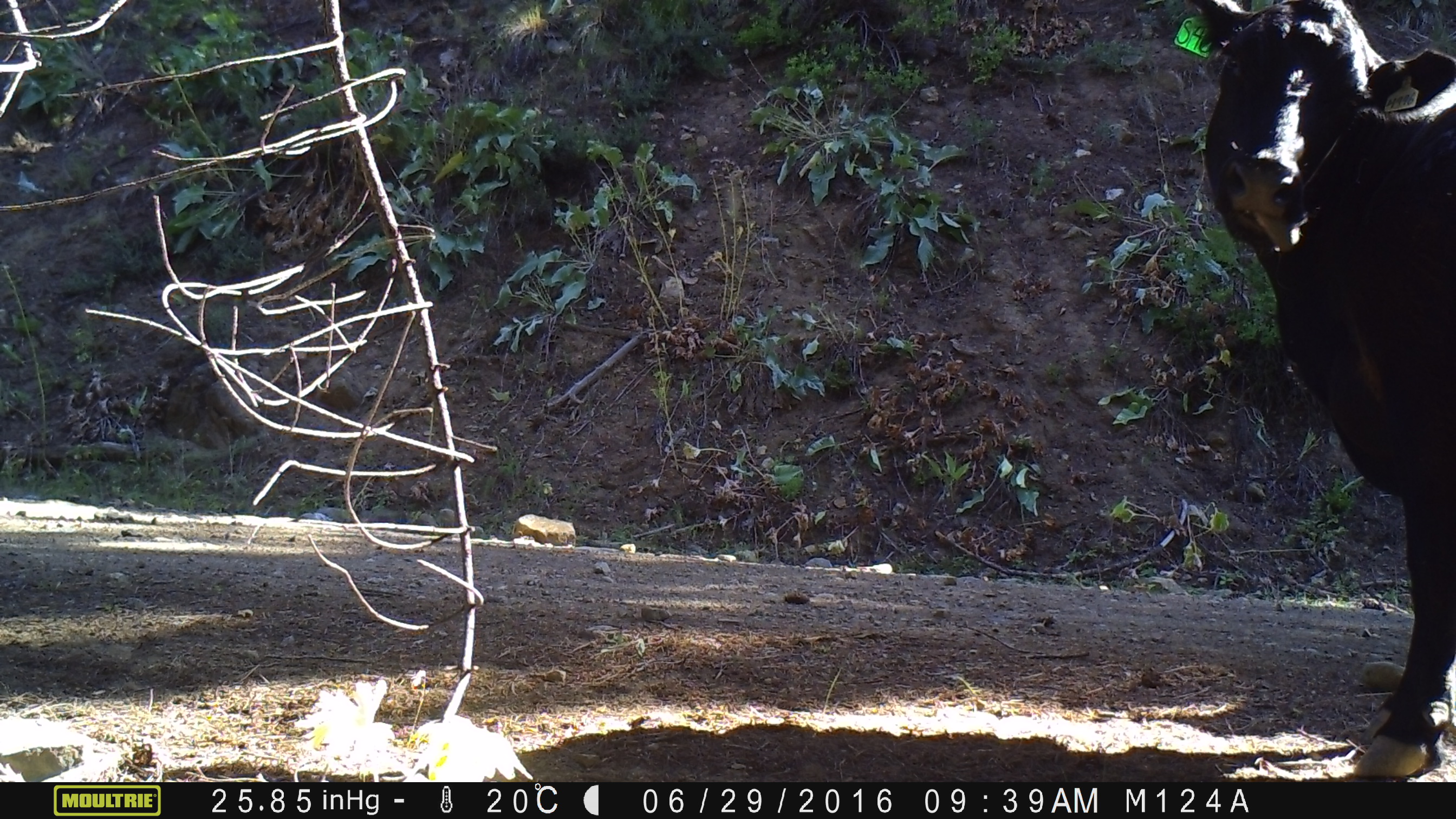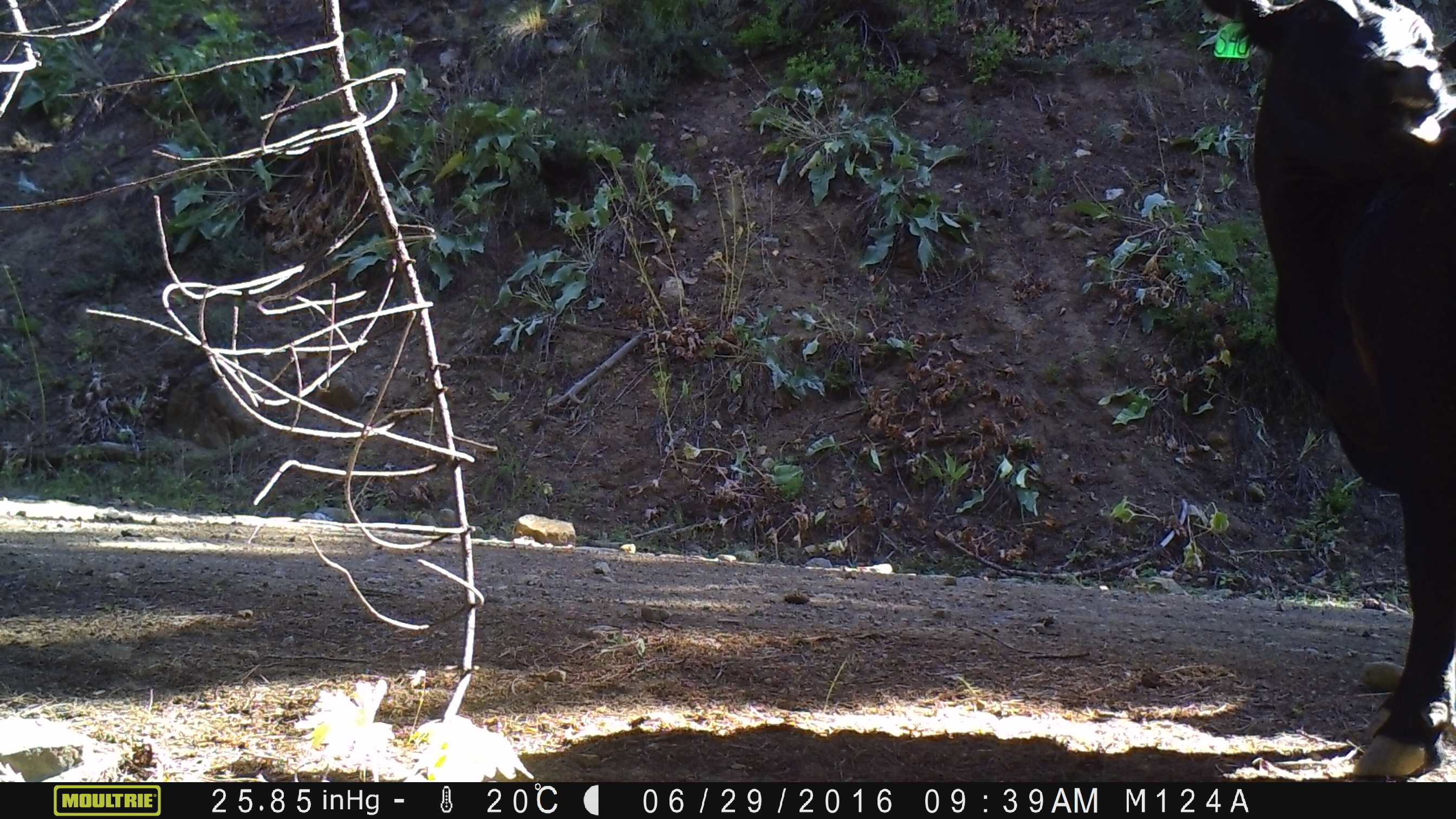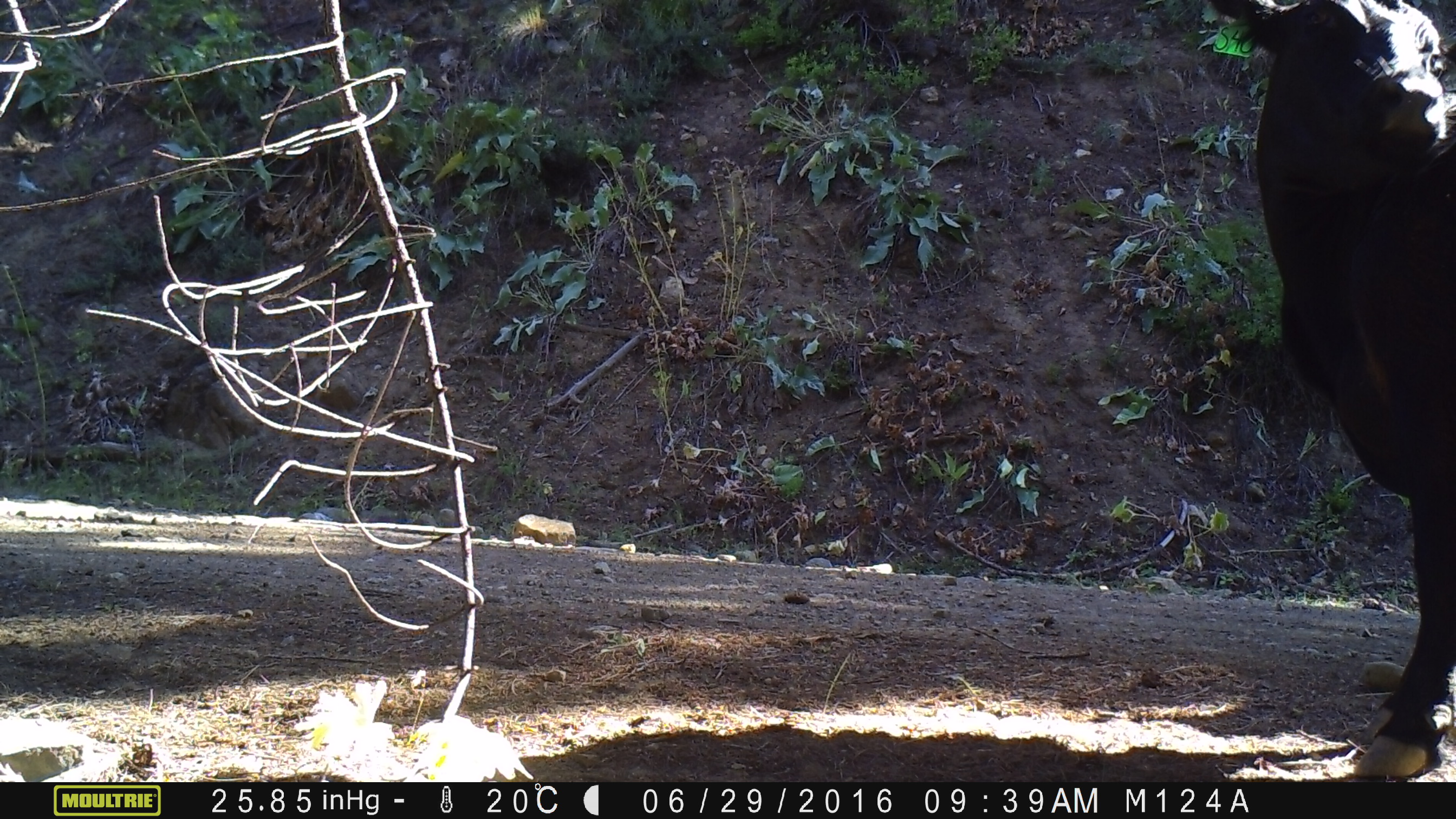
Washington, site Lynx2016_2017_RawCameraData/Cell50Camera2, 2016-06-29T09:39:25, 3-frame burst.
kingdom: Animalia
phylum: Chordata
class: Mammalia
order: Artiodactyla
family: Bovidae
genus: Bos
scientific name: Bos taurus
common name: domestic cattle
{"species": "domestic cattle (Bos taurus)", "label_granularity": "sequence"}